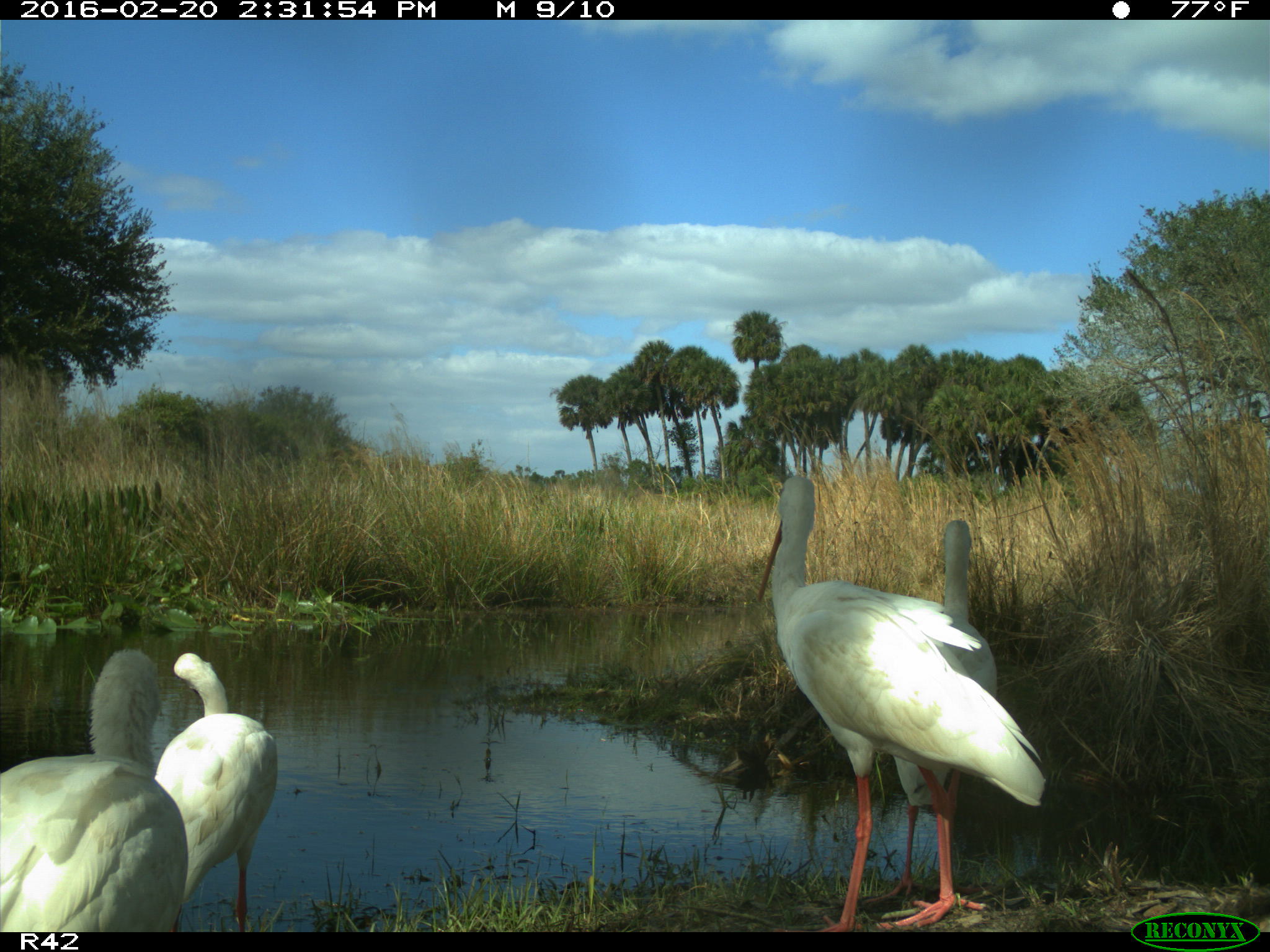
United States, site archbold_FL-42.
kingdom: Animalia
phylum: Chordata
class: Aves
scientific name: Aves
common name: birds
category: unidentified bird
Unidentified bird (birds) (Aves).